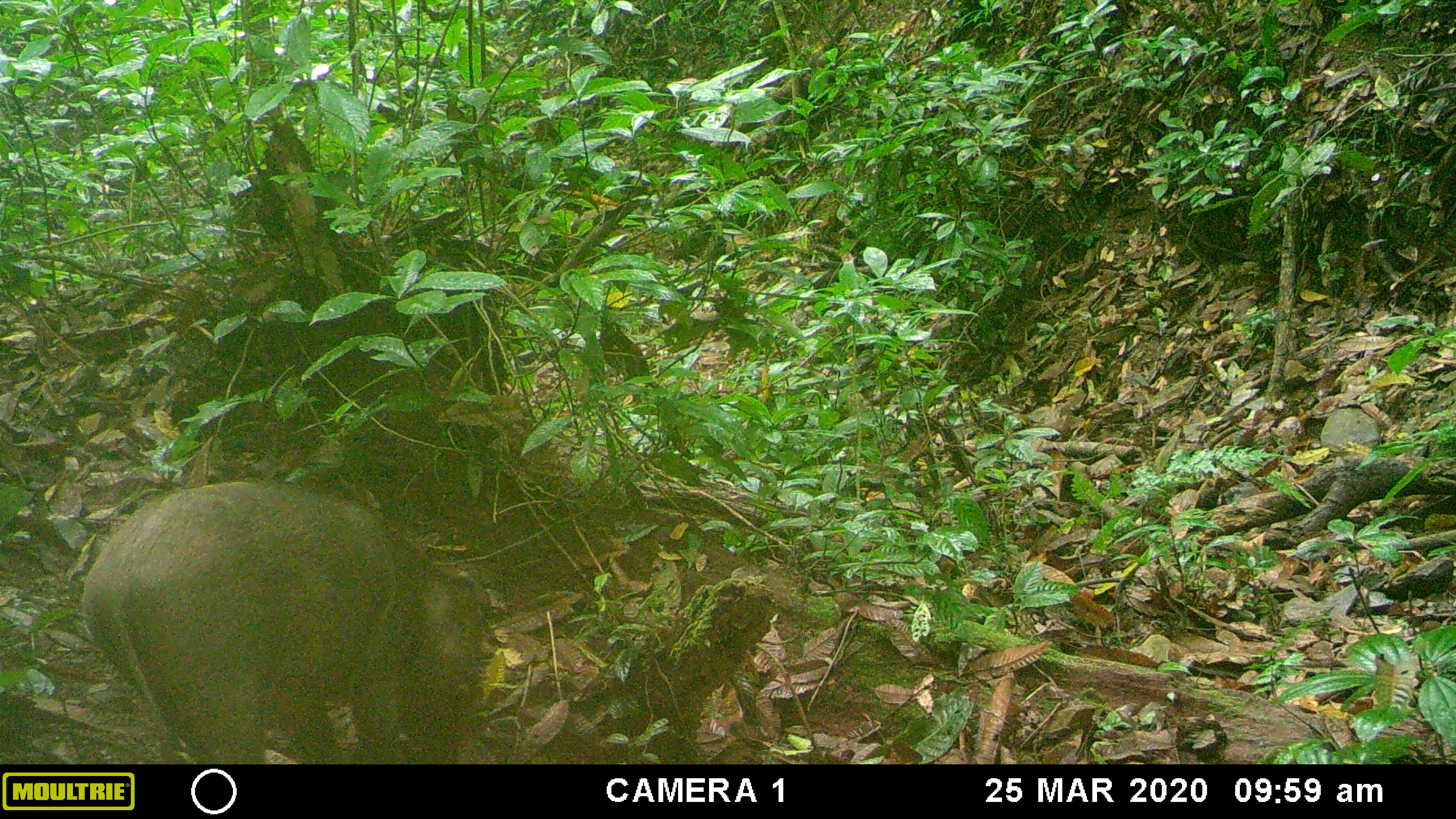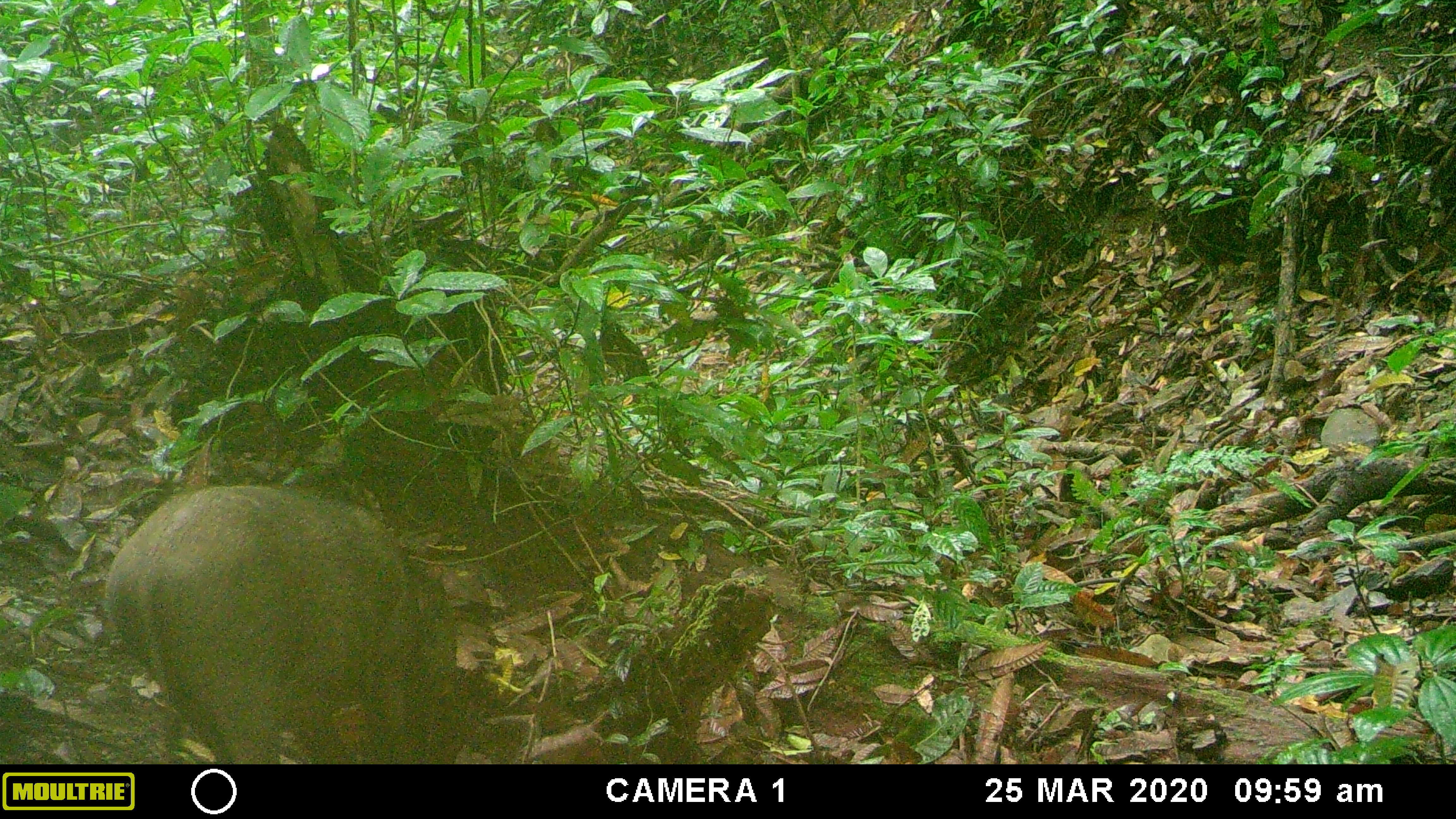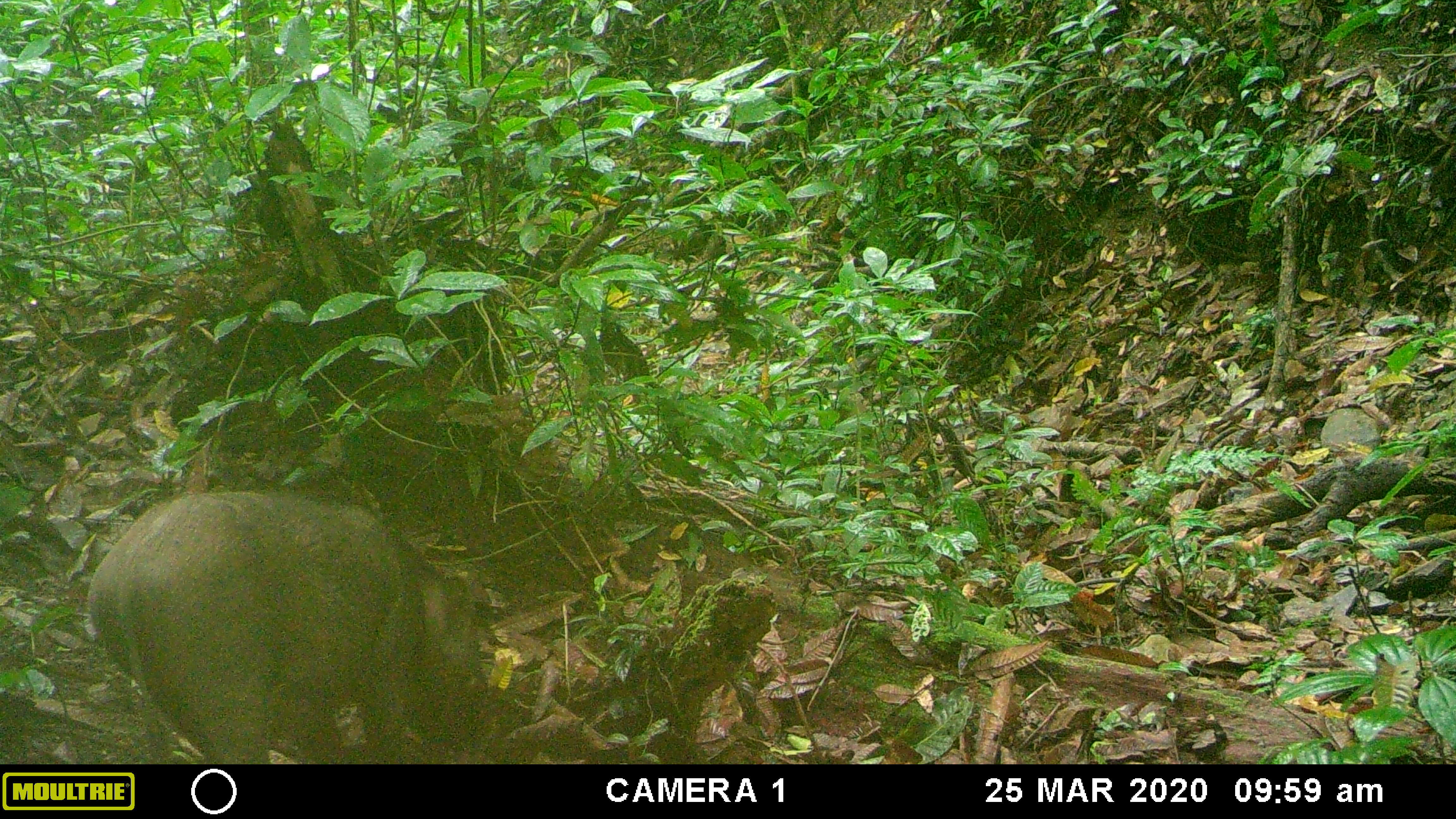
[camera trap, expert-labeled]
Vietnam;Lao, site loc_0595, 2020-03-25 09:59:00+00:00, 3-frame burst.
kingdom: Animalia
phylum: Chordata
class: Mammalia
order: Artiodactyla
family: Suidae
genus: Sus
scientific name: Sus scrofa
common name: eurasian wild pig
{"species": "eurasian wild pig (Sus scrofa)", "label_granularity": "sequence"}